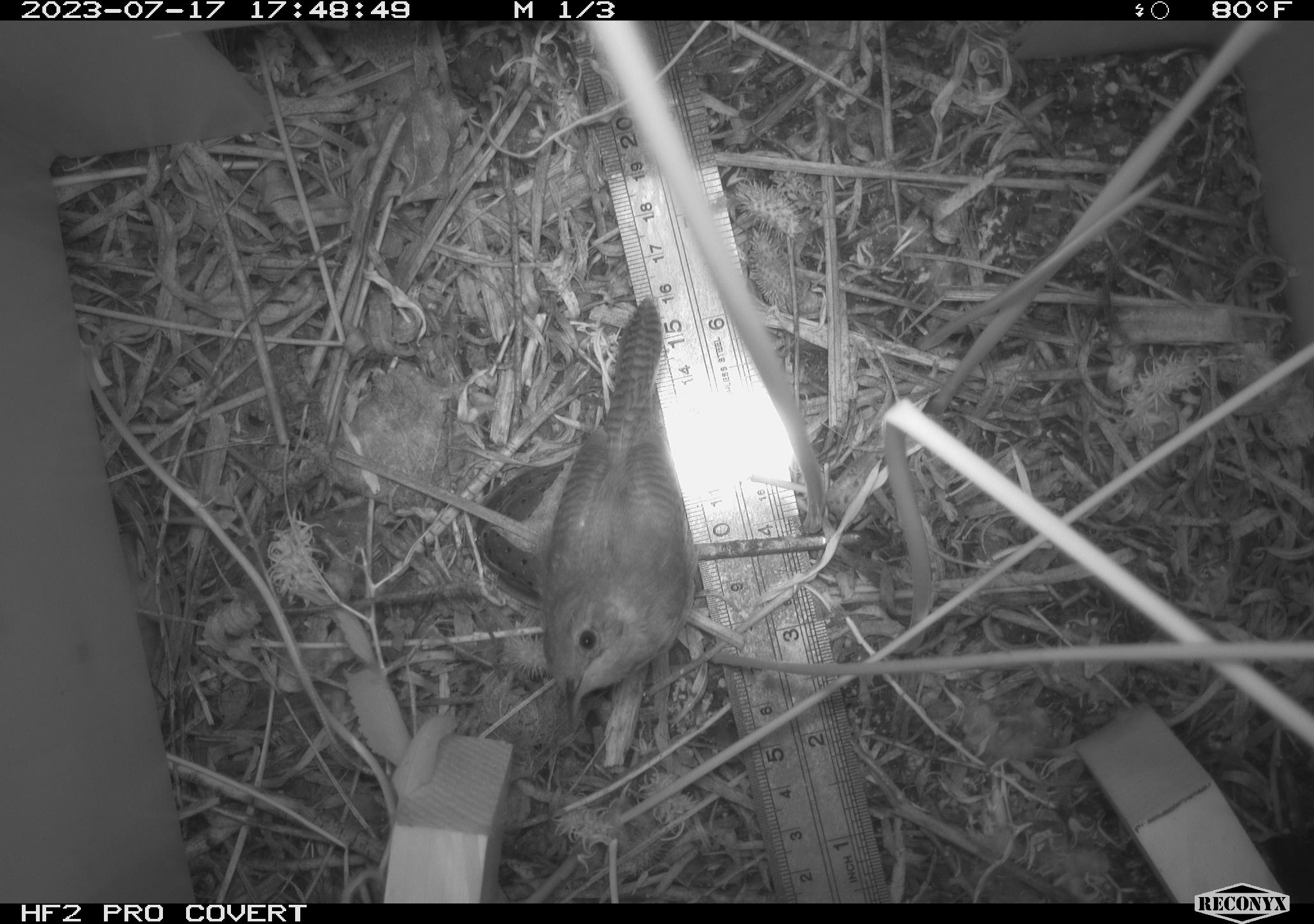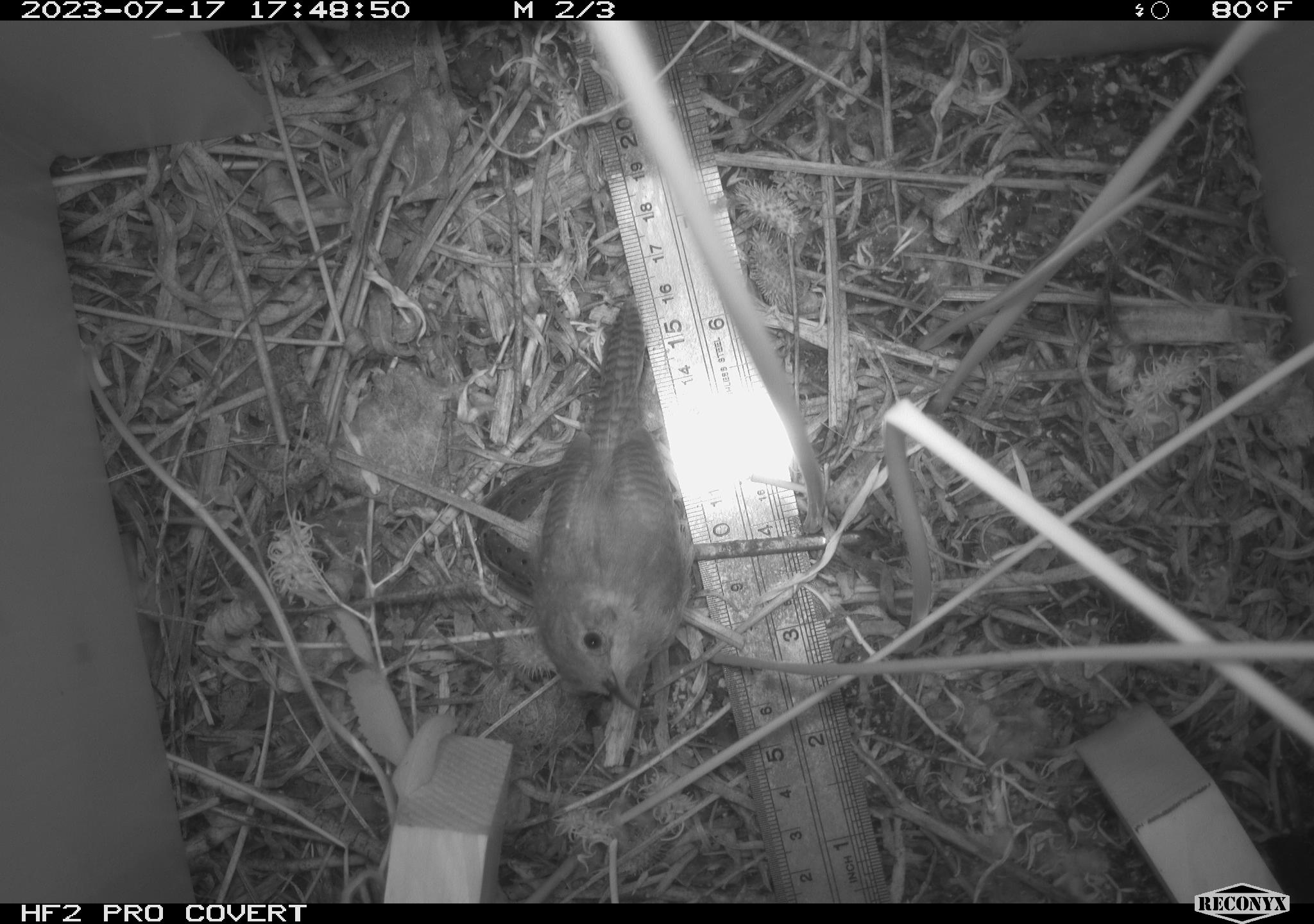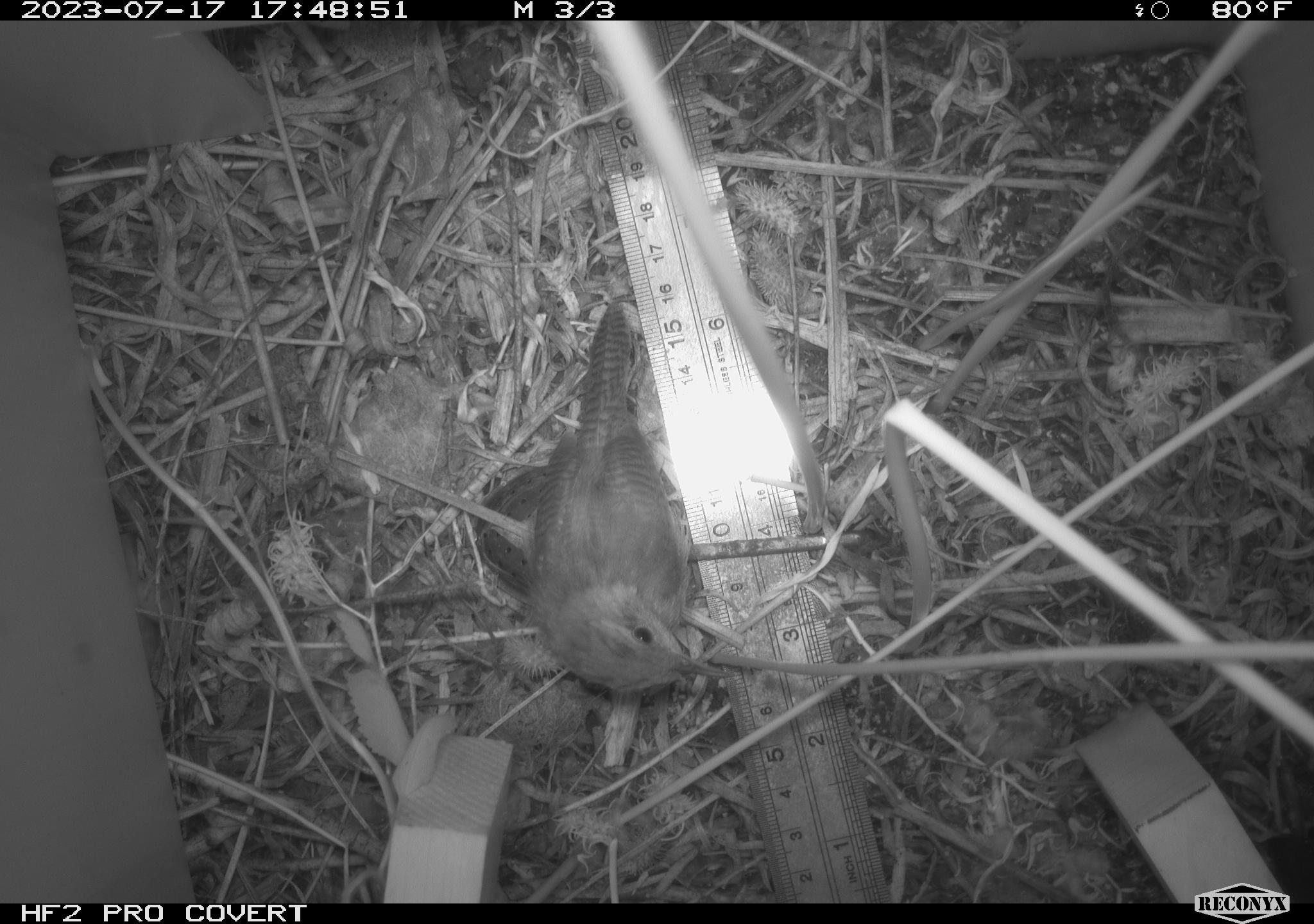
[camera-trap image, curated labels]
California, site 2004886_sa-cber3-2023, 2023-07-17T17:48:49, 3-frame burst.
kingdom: Animalia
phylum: Chordata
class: Aves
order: Passeriformes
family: Troglodytidae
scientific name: Troglodytidae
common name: wren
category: troglodytidae family